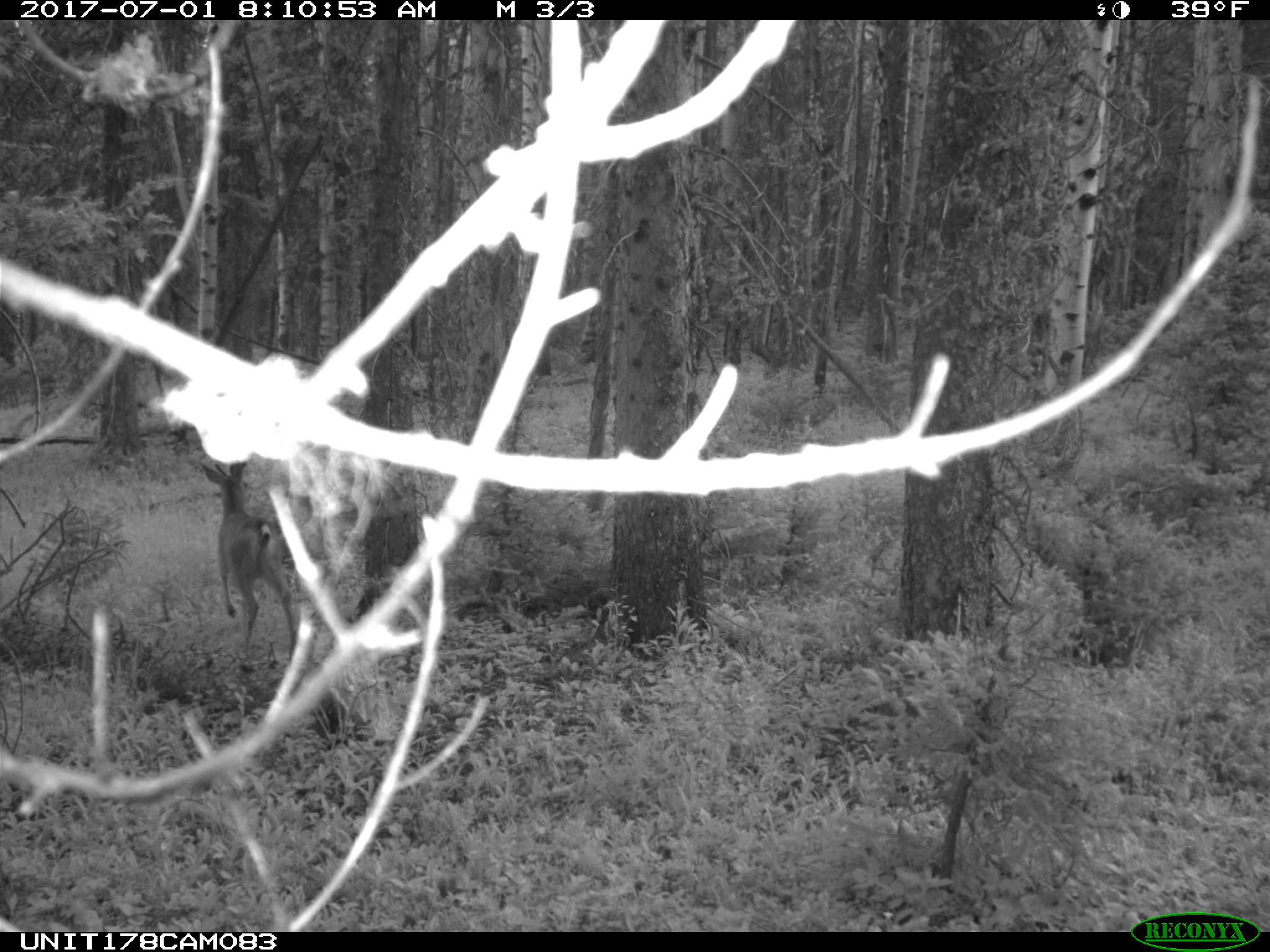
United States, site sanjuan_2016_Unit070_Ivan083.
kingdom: Animalia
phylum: Chordata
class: Mammalia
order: Artiodactyla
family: Cervidae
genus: Odocoileus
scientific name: Odocoileus hemionus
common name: mule deer